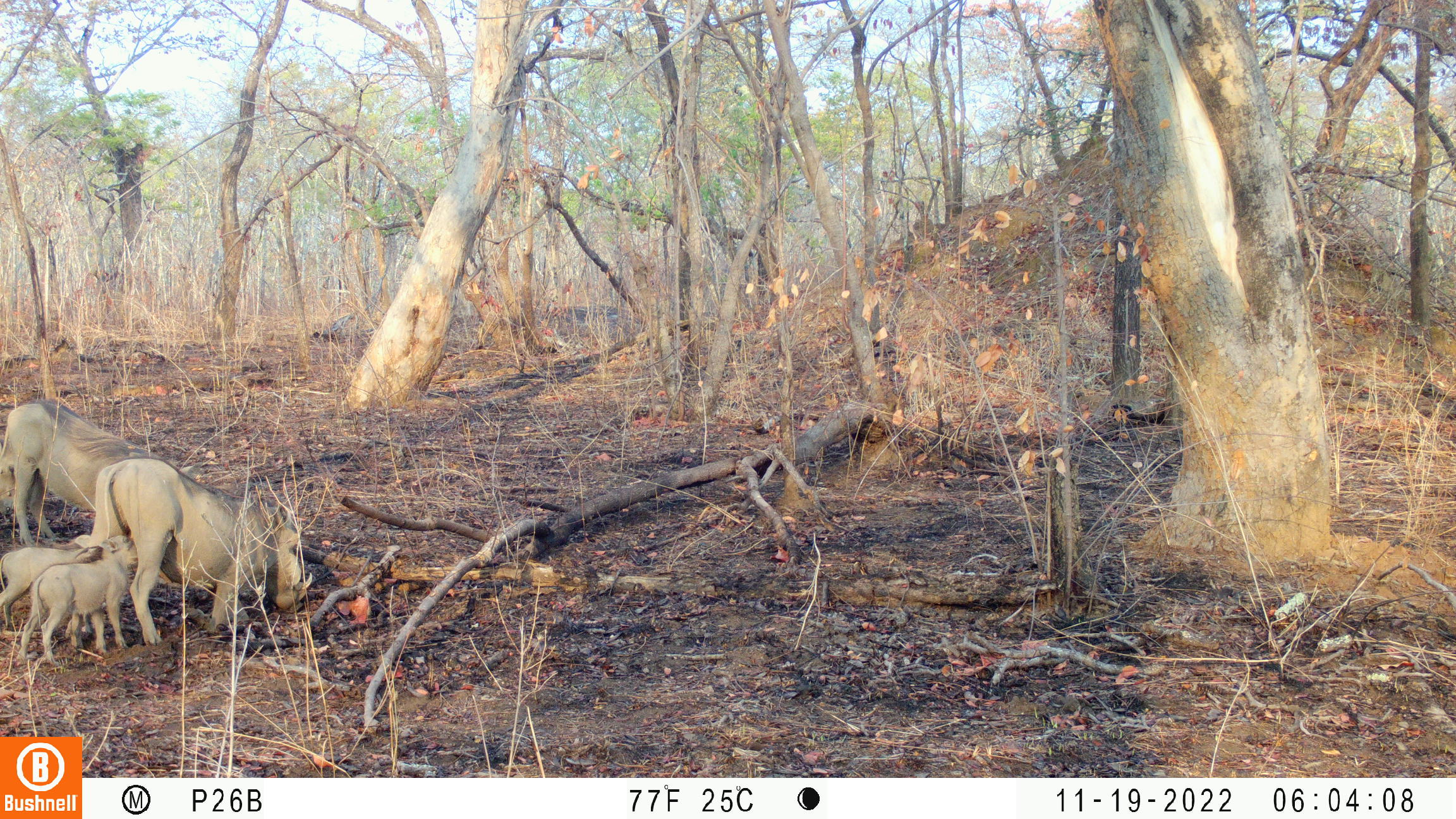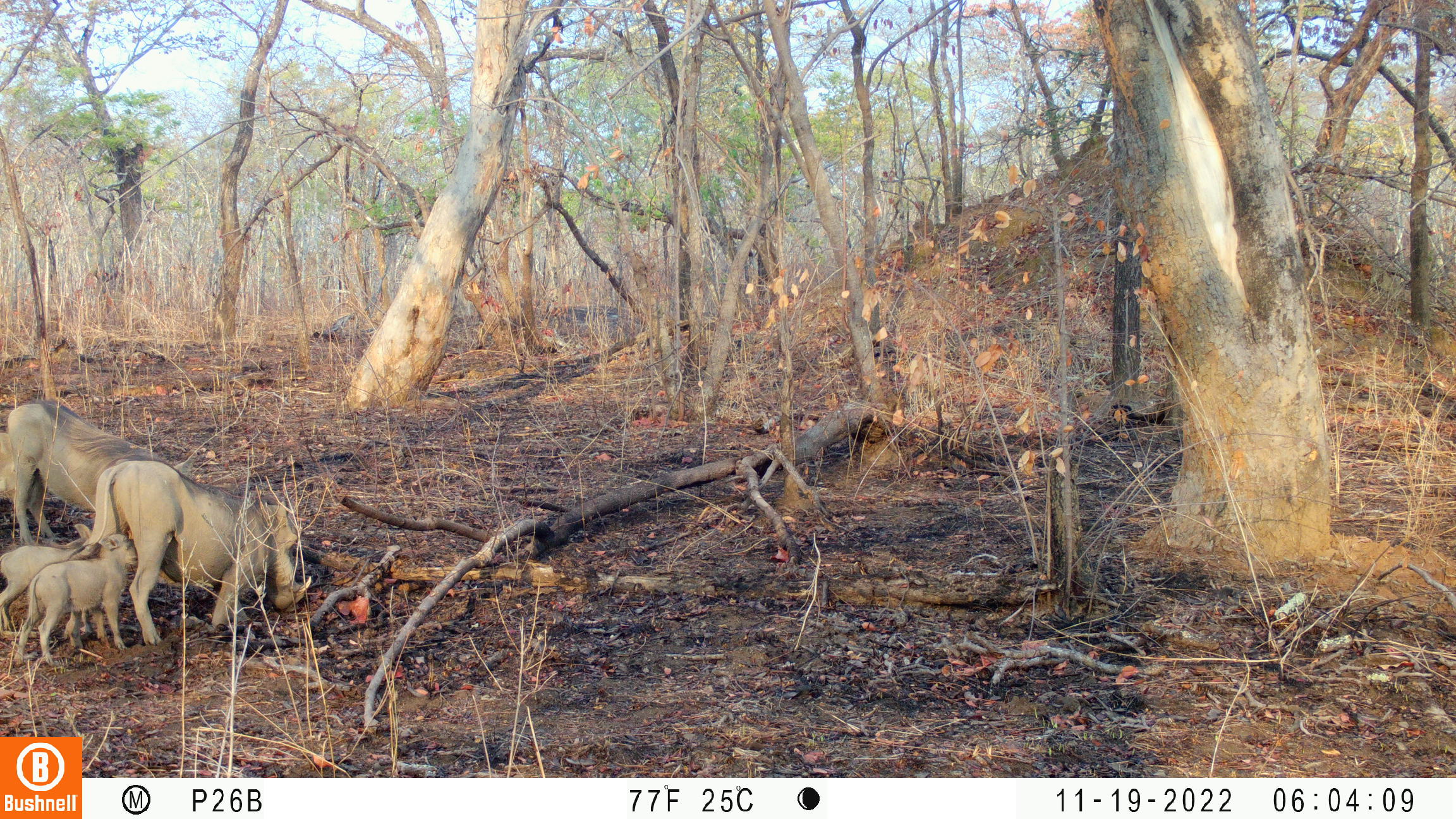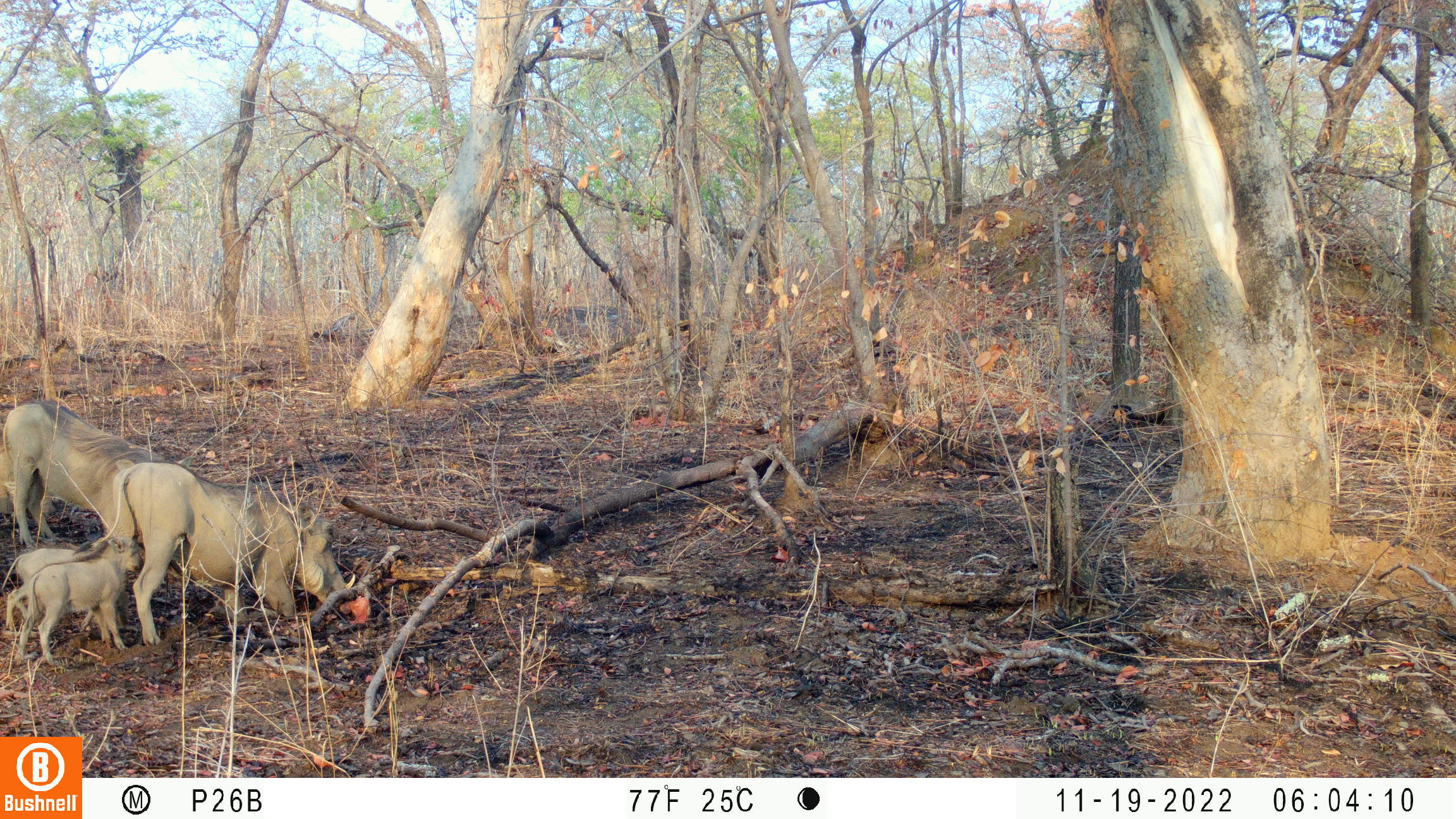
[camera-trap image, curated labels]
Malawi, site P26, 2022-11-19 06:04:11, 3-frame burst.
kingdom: Animalia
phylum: Chordata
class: Mammalia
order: Artiodactyla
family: Suidae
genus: Phacochoerus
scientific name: Phacochoerus africanus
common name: common warthog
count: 4